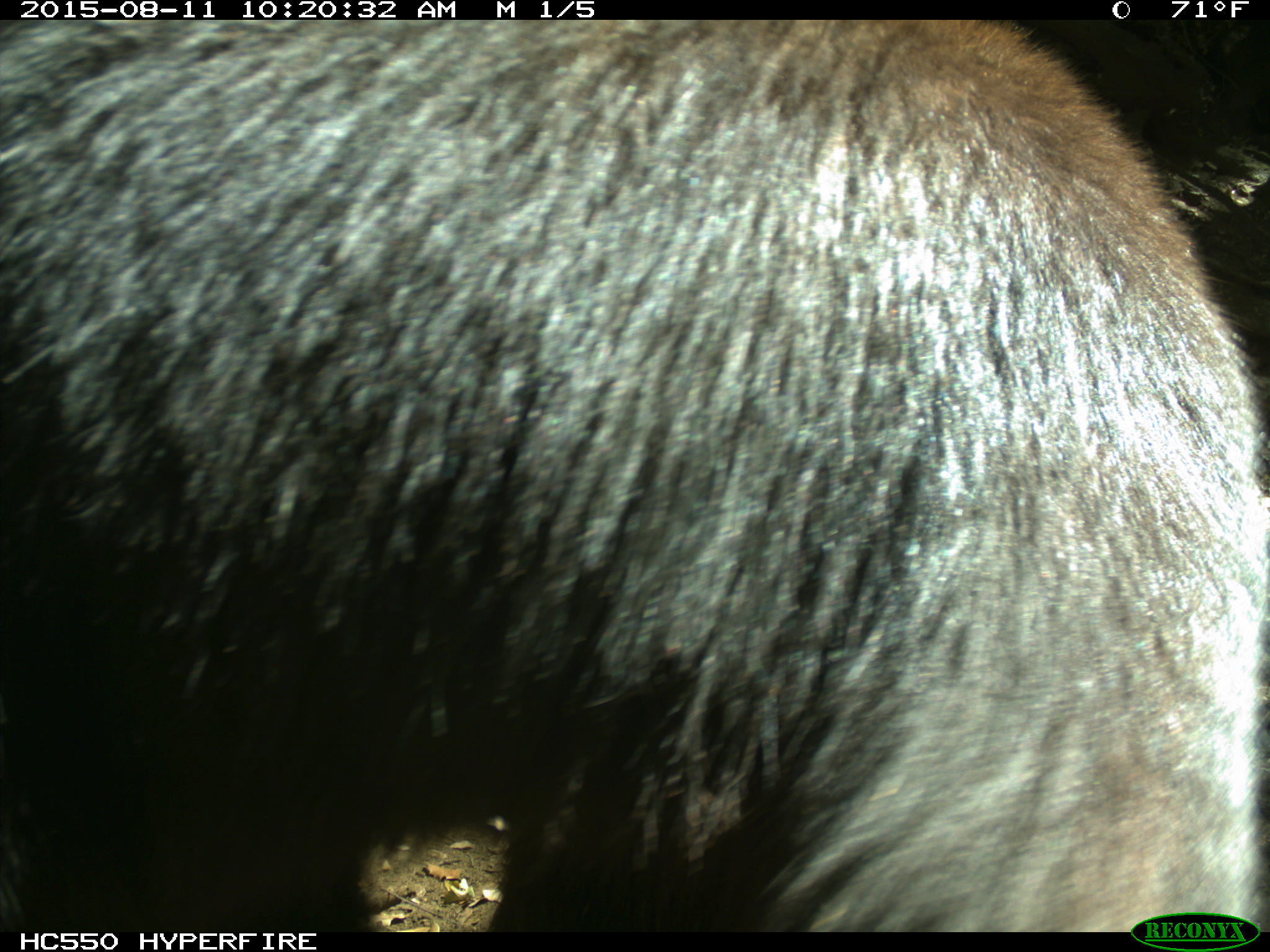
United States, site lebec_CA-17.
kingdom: Animalia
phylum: Chordata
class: Mammalia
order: Carnivora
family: Ursidae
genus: Ursus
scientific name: Ursus americanus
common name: american black bear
Ursus americanus (american black bear).